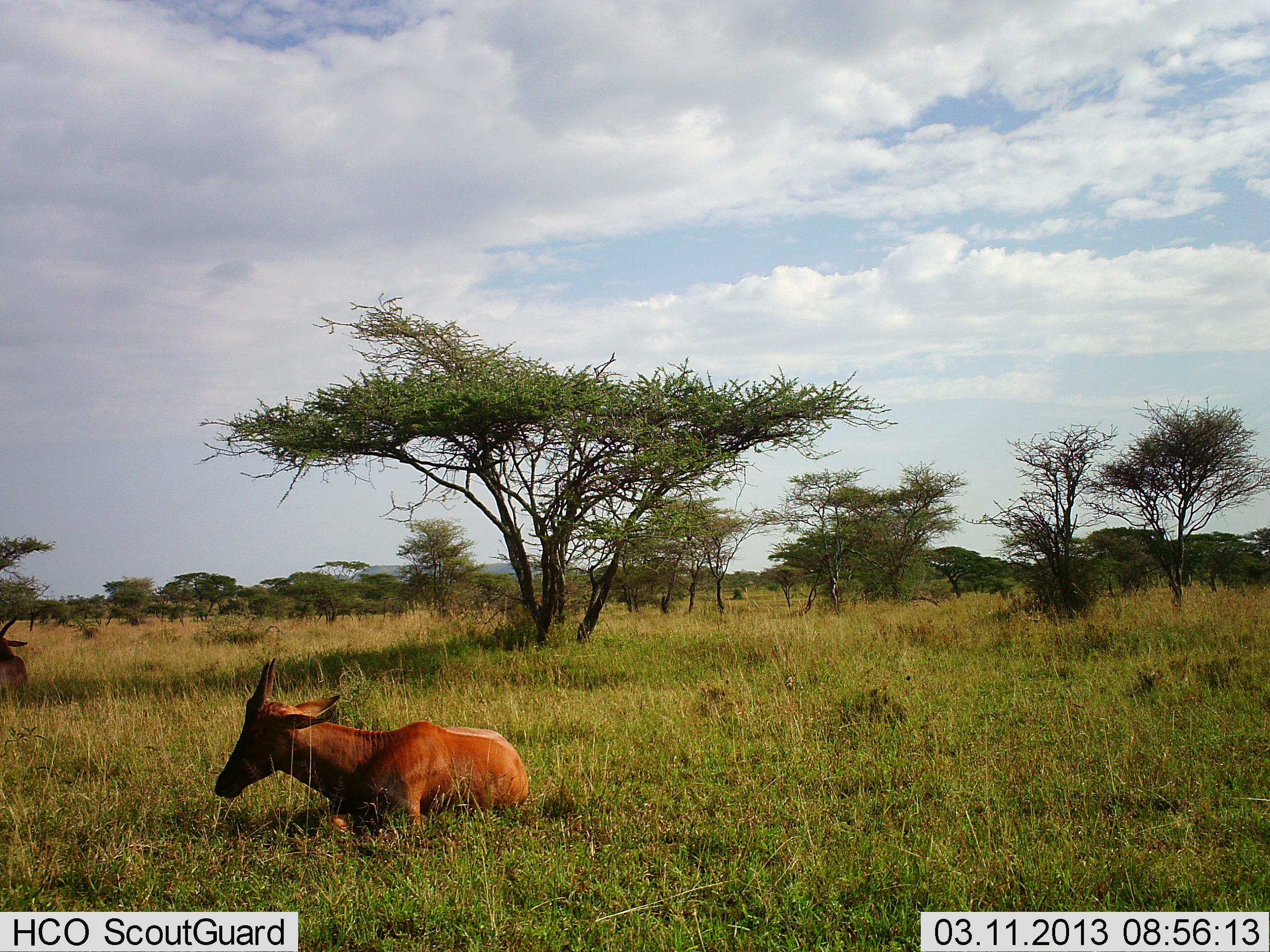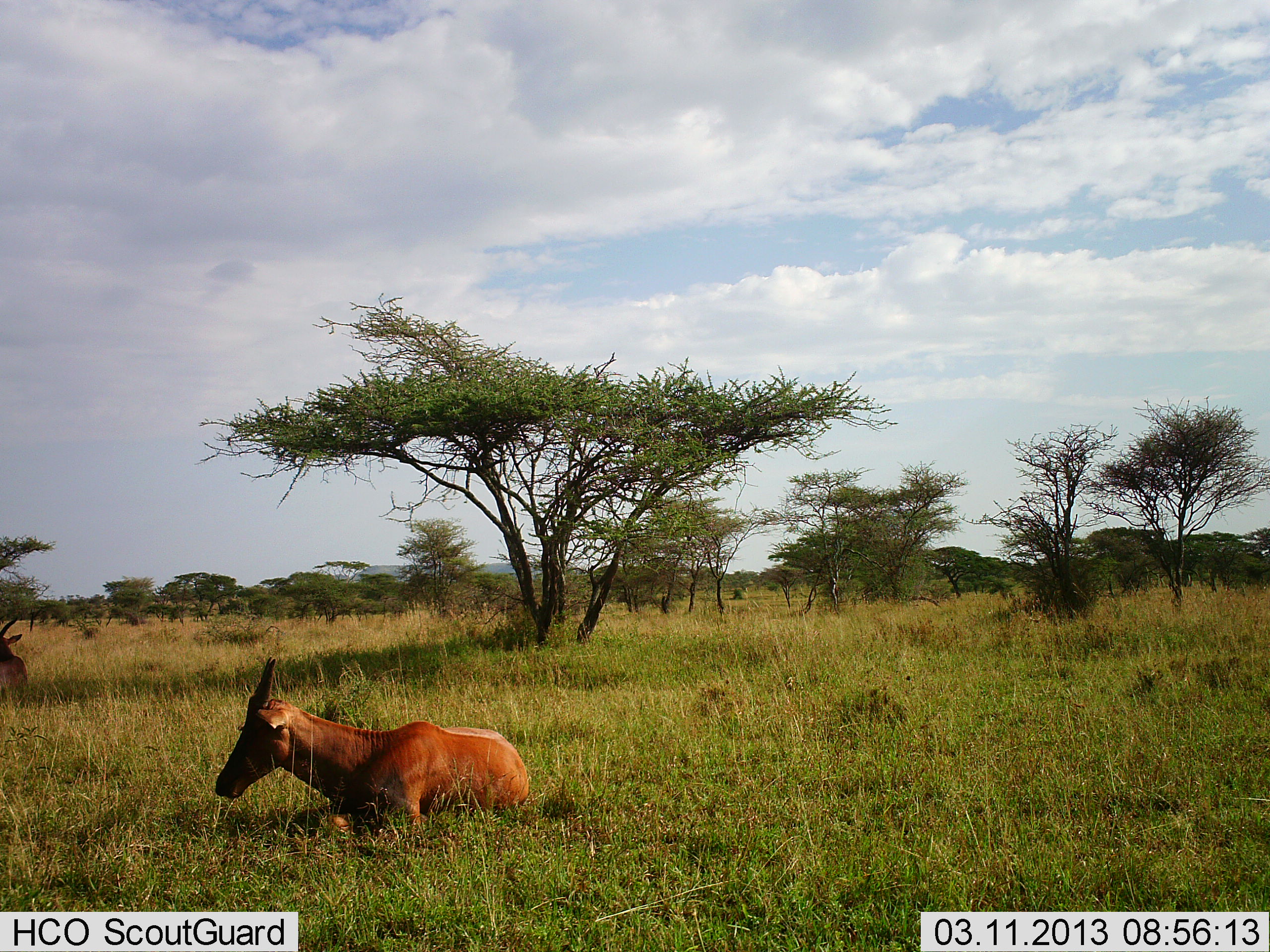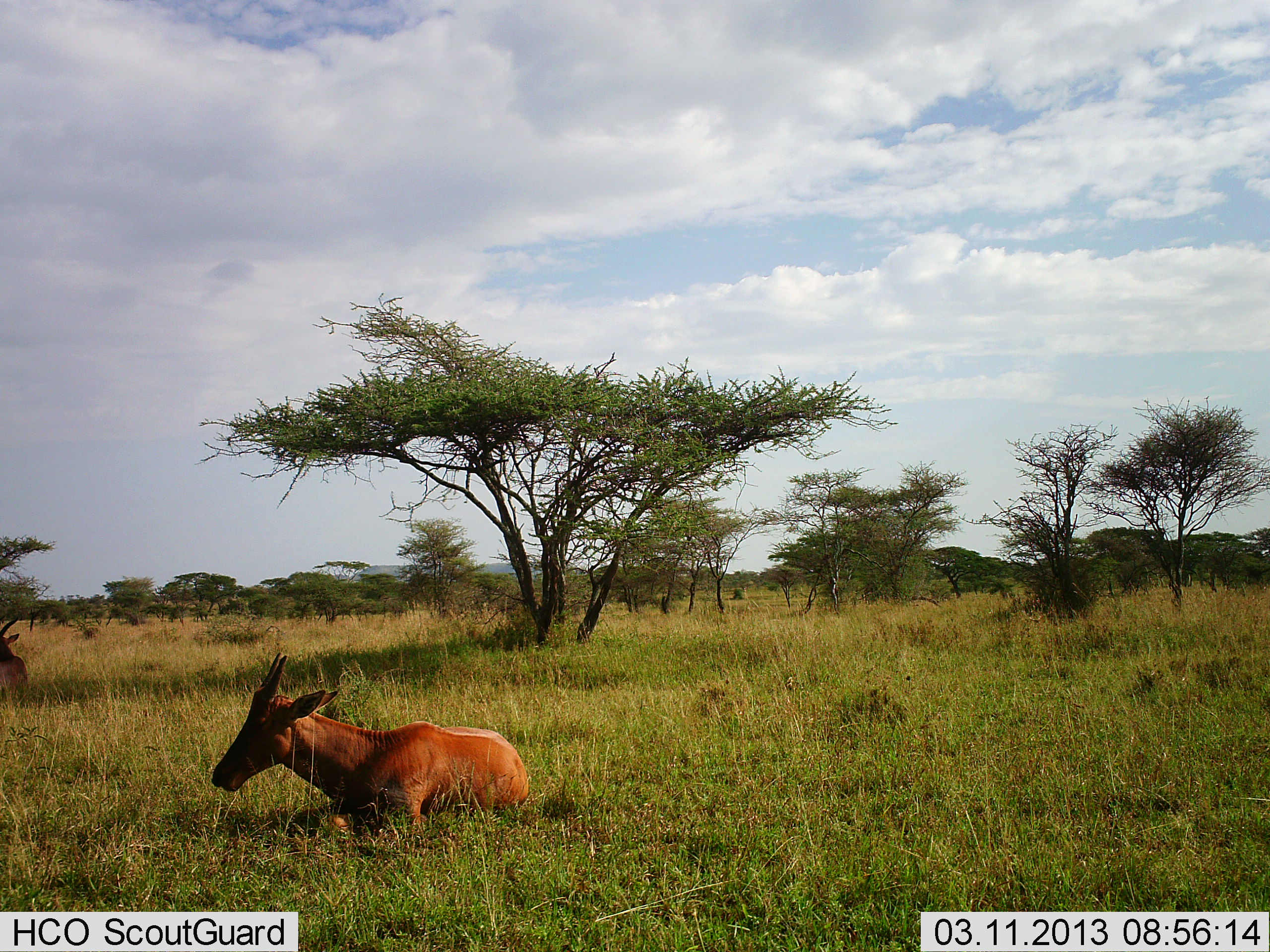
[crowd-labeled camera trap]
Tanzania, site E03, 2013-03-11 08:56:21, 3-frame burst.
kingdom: Animalia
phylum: Chordata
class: Mammalia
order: Artiodactyla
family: Bovidae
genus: Alcelaphus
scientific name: Alcelaphus buselaphus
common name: hartebeest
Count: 2.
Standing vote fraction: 0%.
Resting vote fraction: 100%.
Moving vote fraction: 0%.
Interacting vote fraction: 0%.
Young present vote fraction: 0%.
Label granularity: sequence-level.